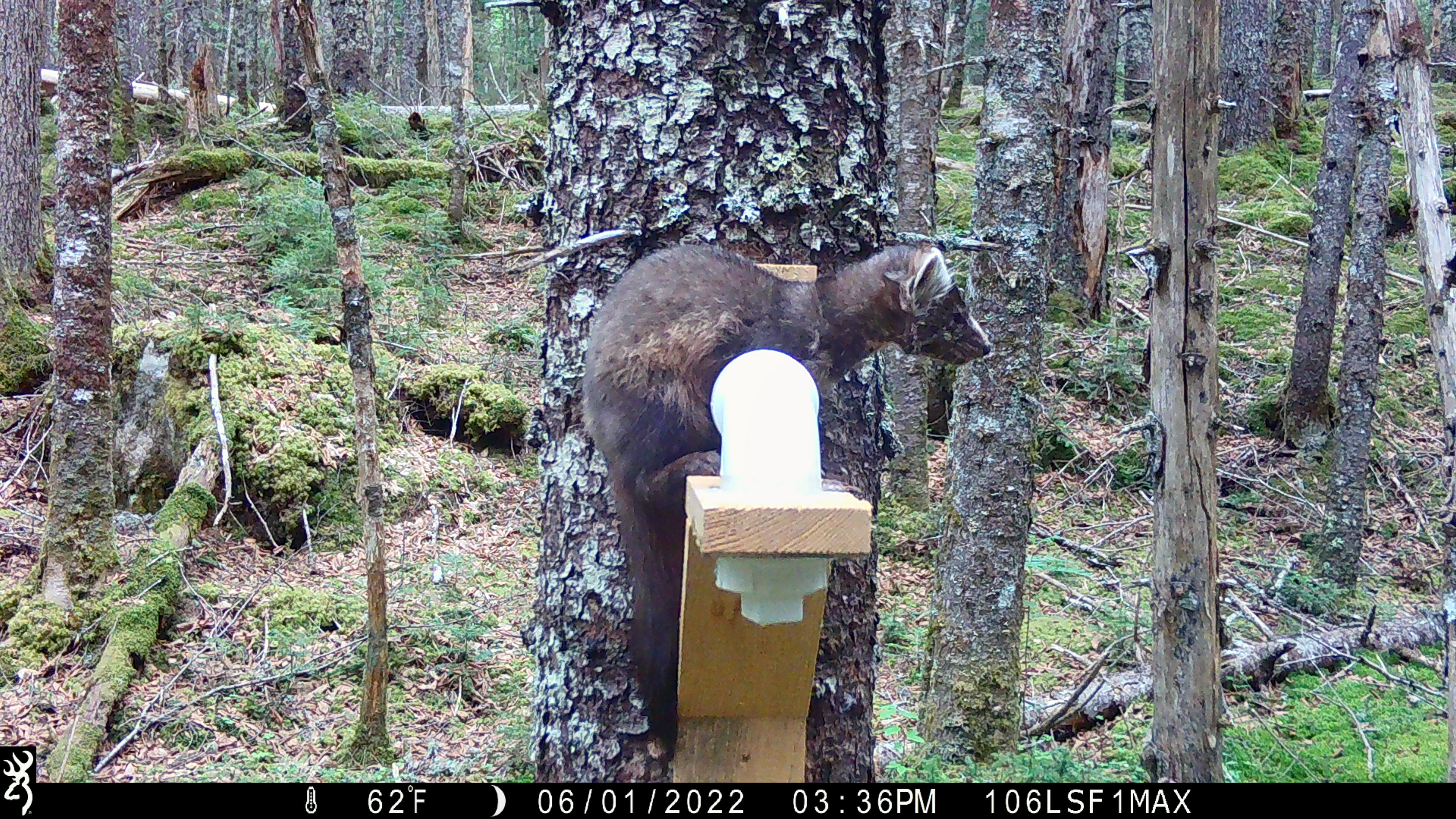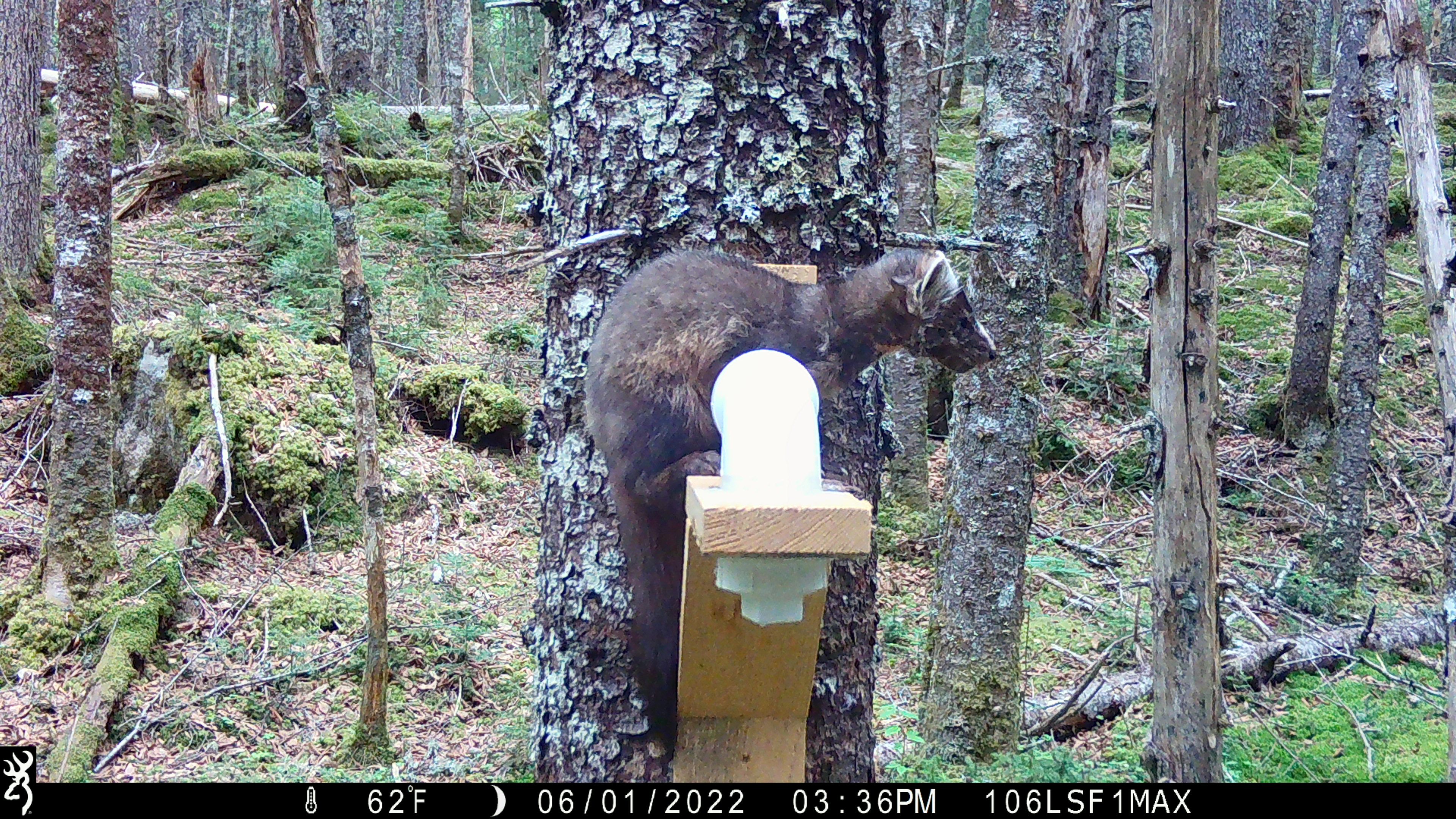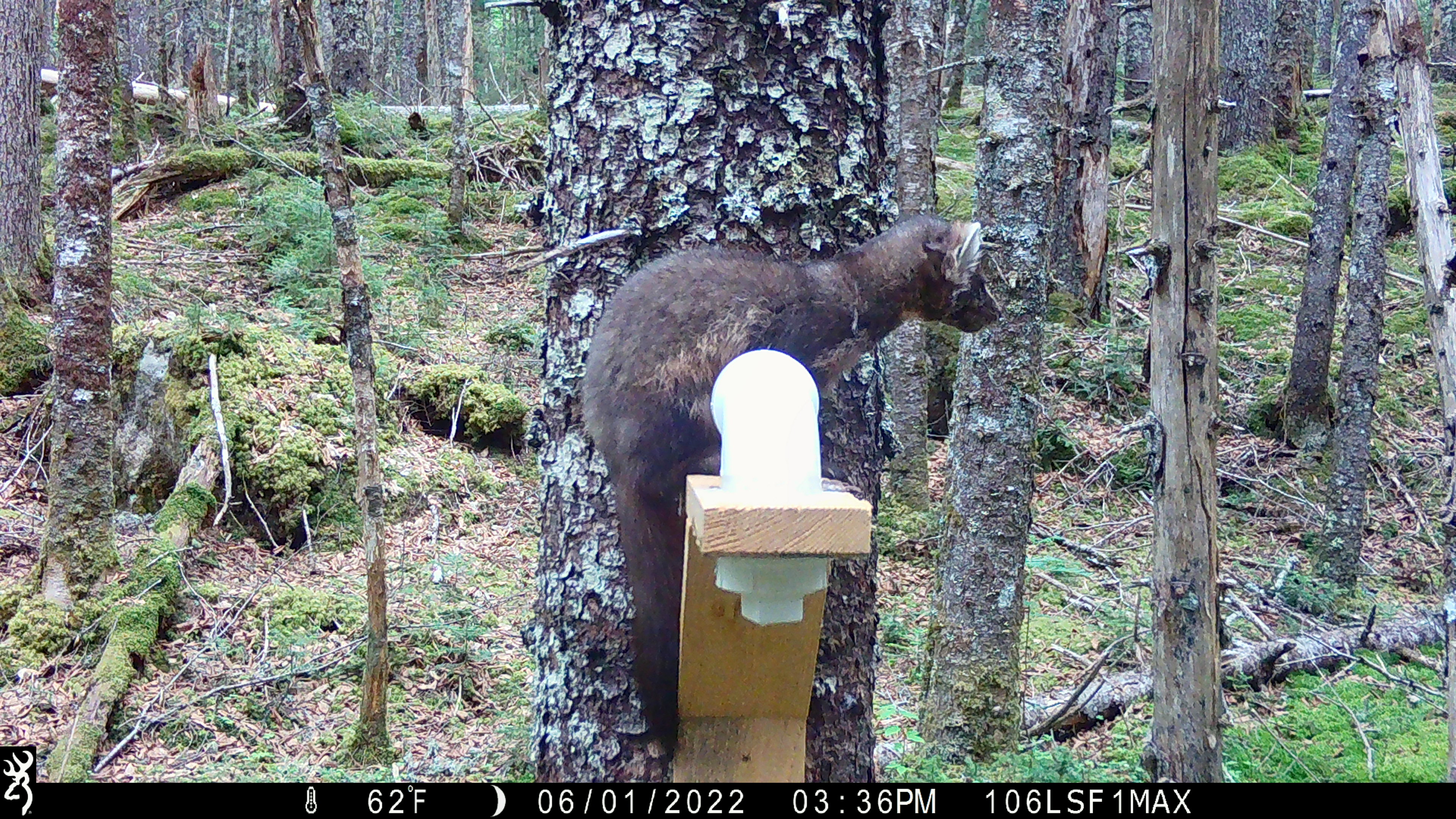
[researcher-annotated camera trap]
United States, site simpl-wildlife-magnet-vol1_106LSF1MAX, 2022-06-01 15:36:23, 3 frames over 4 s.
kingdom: Animalia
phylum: Chordata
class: Mammalia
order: Carnivora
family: Mustelidae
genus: Martes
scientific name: Martes americana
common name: american marten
American marten (Martes americana).